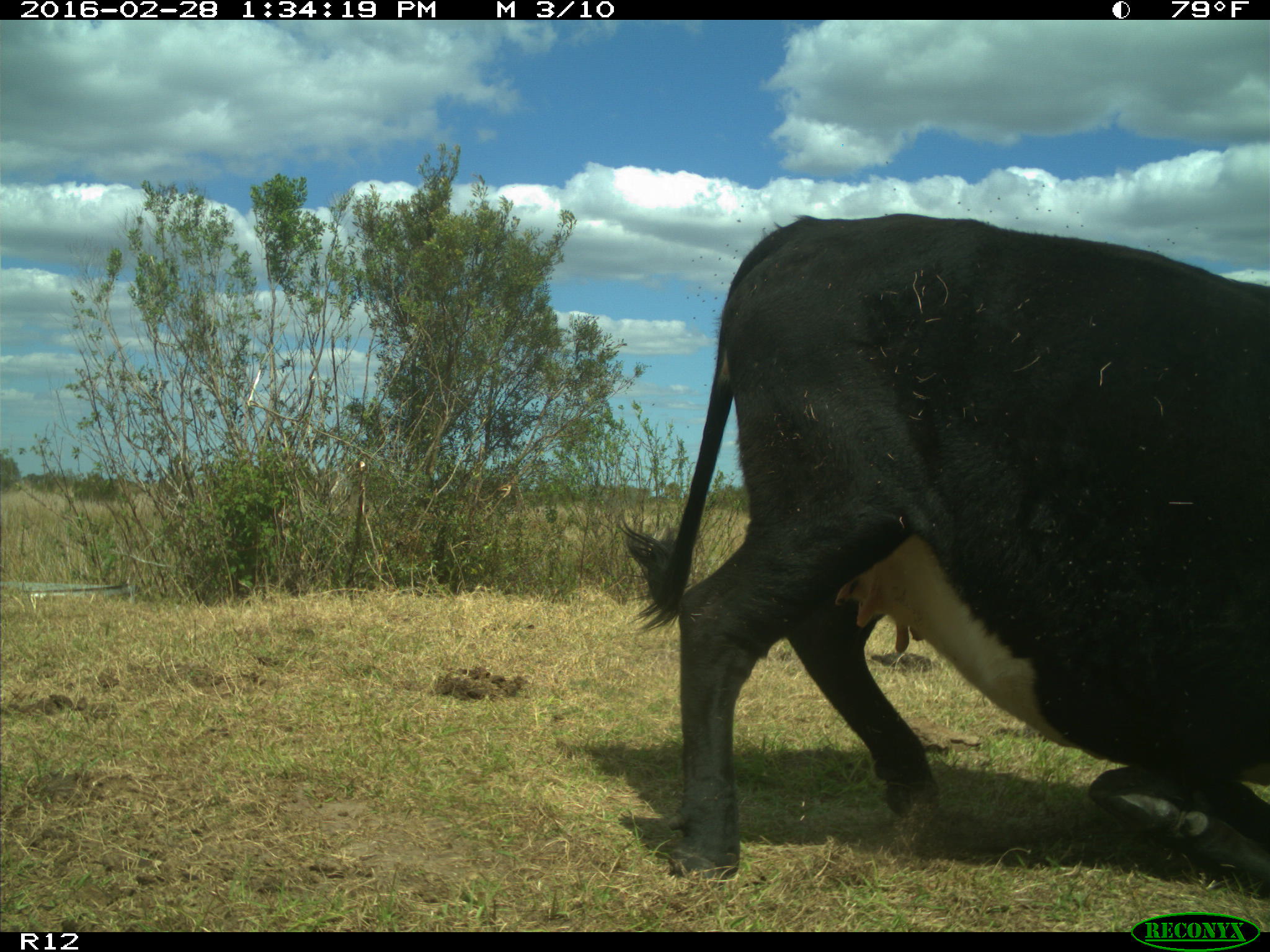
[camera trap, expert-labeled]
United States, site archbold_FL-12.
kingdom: Animalia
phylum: Chordata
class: Mammalia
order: Artiodactyla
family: Bovidae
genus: Bos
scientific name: Bos taurus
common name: domestic cow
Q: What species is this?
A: Bos taurus (domestic cow).